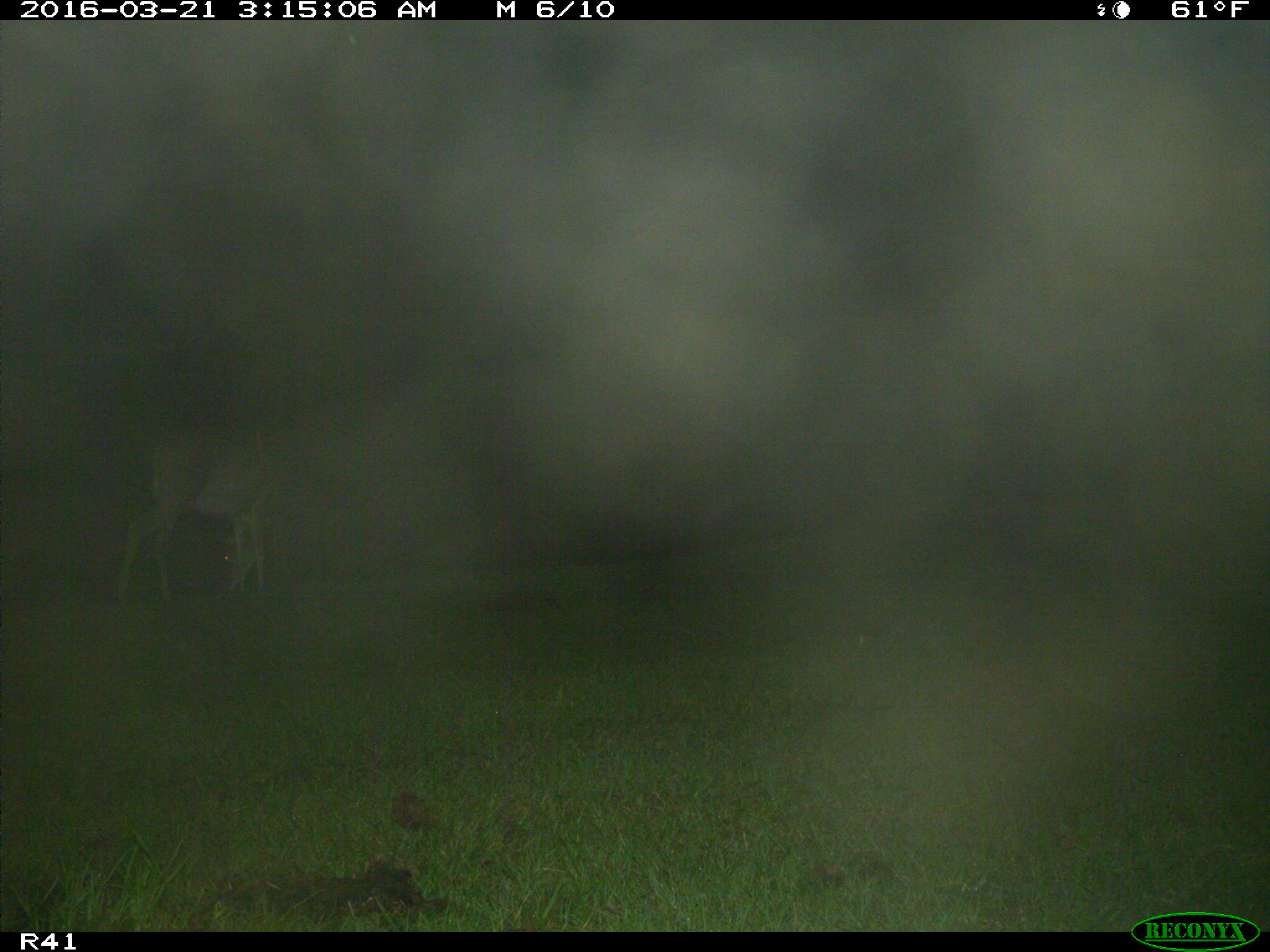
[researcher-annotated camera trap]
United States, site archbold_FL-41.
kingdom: Animalia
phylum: Chordata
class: Mammalia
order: Artiodactyla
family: Cervidae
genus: Odocoileus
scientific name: Odocoileus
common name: deer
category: unidentified deer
Unidentified deer (deer) (Odocoileus).